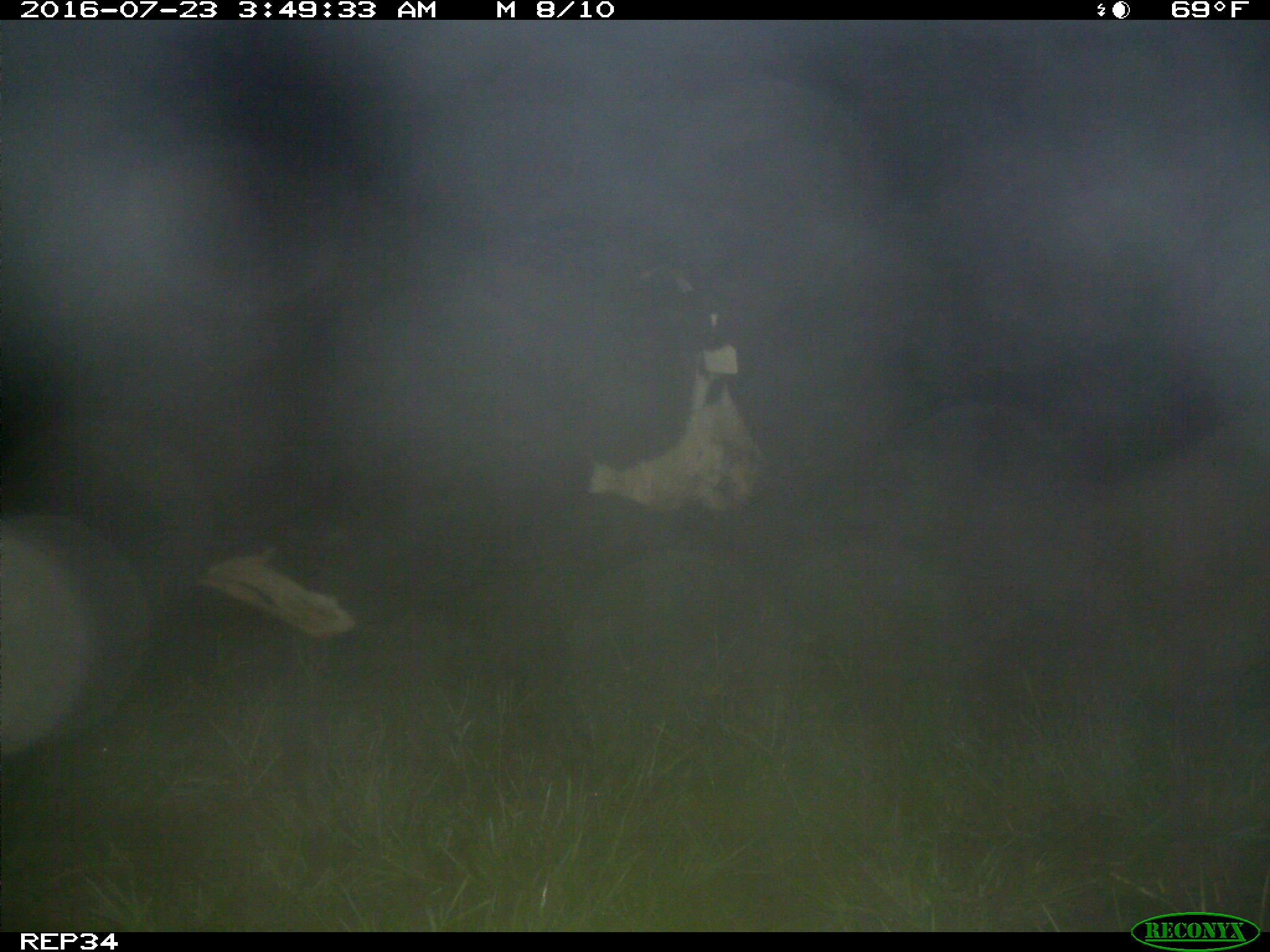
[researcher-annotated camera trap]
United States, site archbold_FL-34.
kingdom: Animalia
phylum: Chordata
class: Mammalia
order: Artiodactyla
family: Bovidae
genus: Bos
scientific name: Bos taurus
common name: domestic cow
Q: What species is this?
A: Bos taurus (domestic cow).